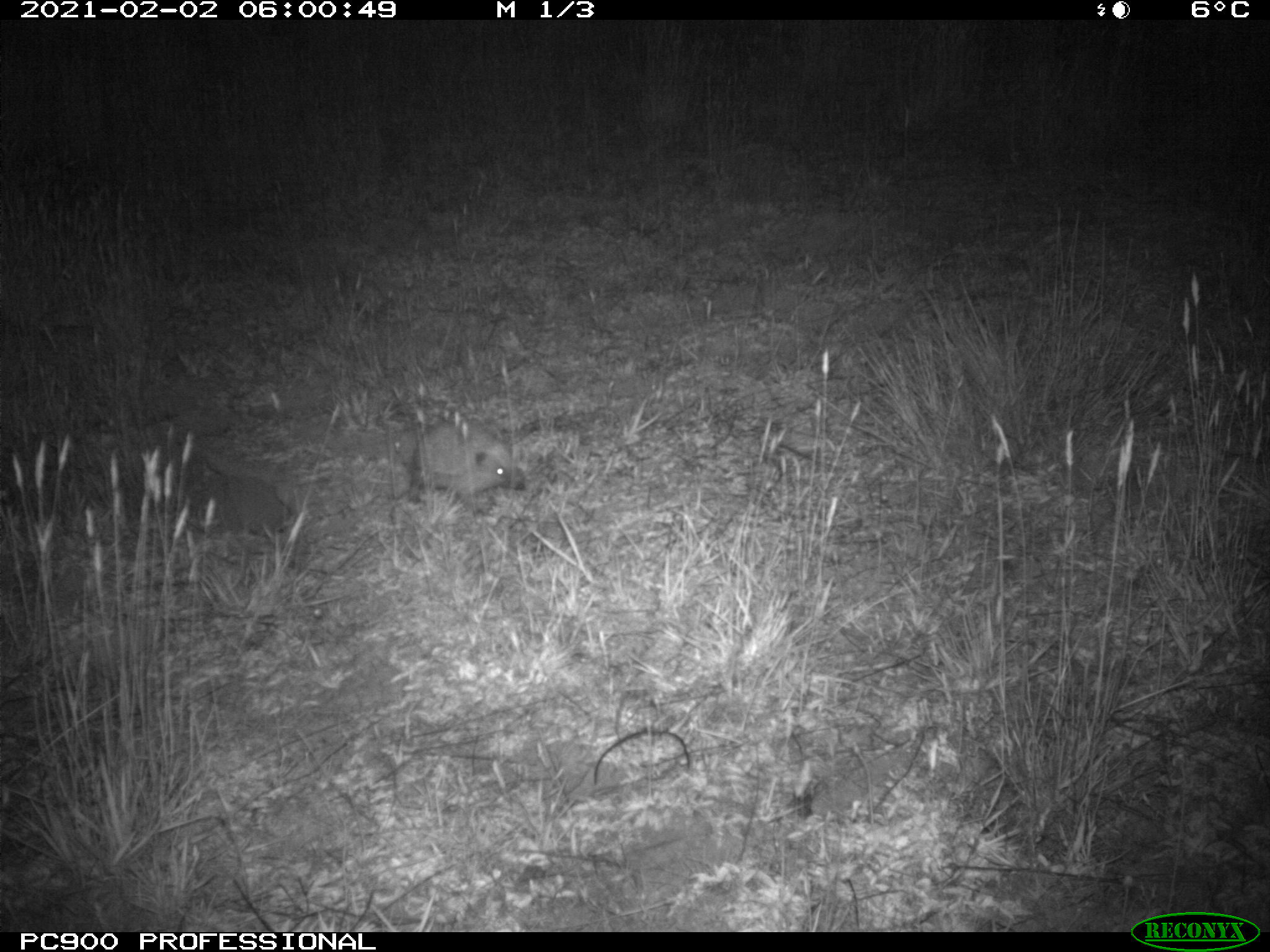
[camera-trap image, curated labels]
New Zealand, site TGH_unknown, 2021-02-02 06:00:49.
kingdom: Animalia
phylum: Chordata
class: Mammalia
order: Eulipotyphla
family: Erinaceidae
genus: Erinaceus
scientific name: Erinaceus europaeus europaeus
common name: european hedgehog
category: hedgehog